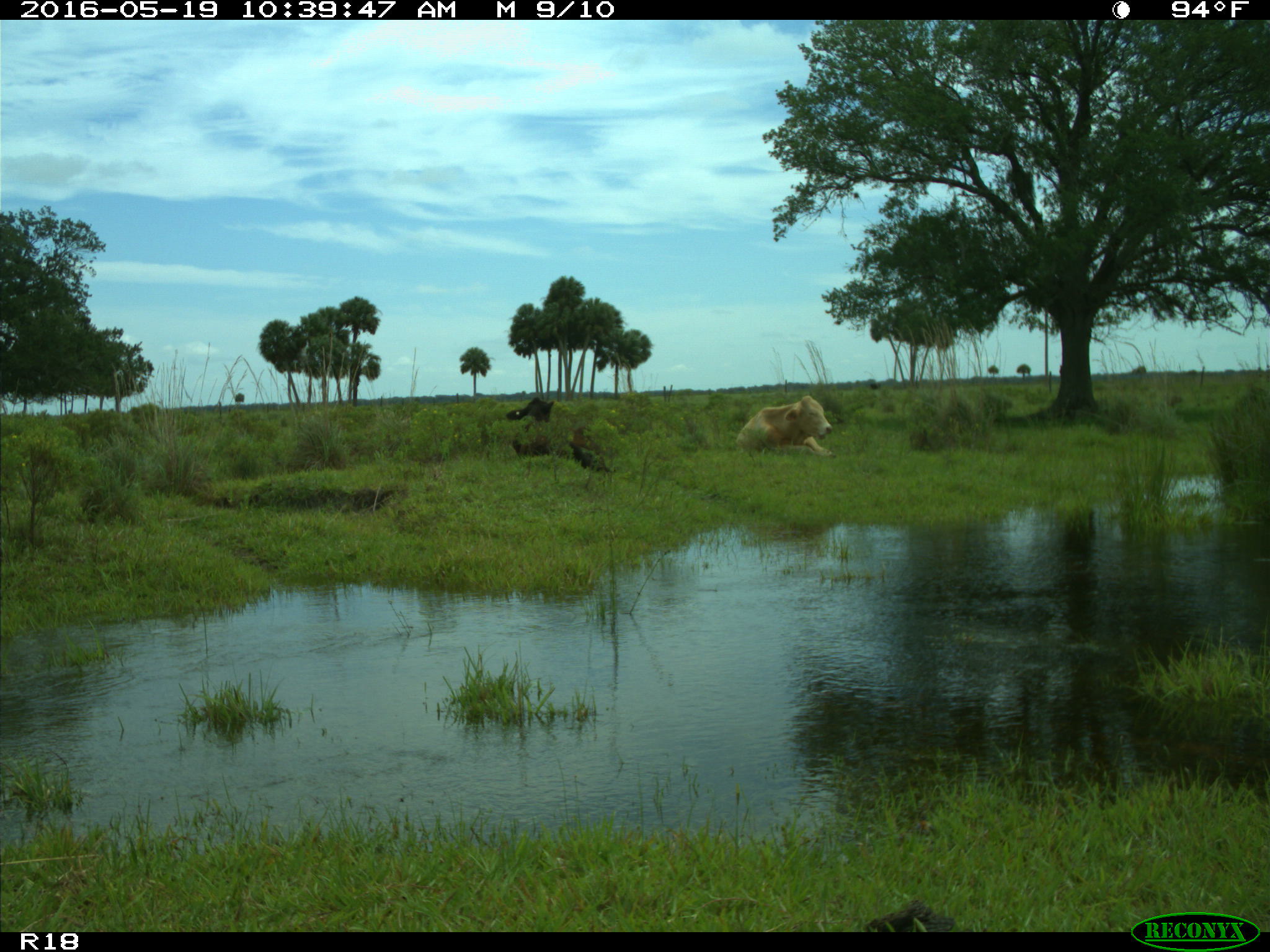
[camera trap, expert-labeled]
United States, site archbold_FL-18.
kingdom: Animalia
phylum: Chordata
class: Mammalia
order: Artiodactyla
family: Bovidae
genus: Bos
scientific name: Bos taurus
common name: domestic cow